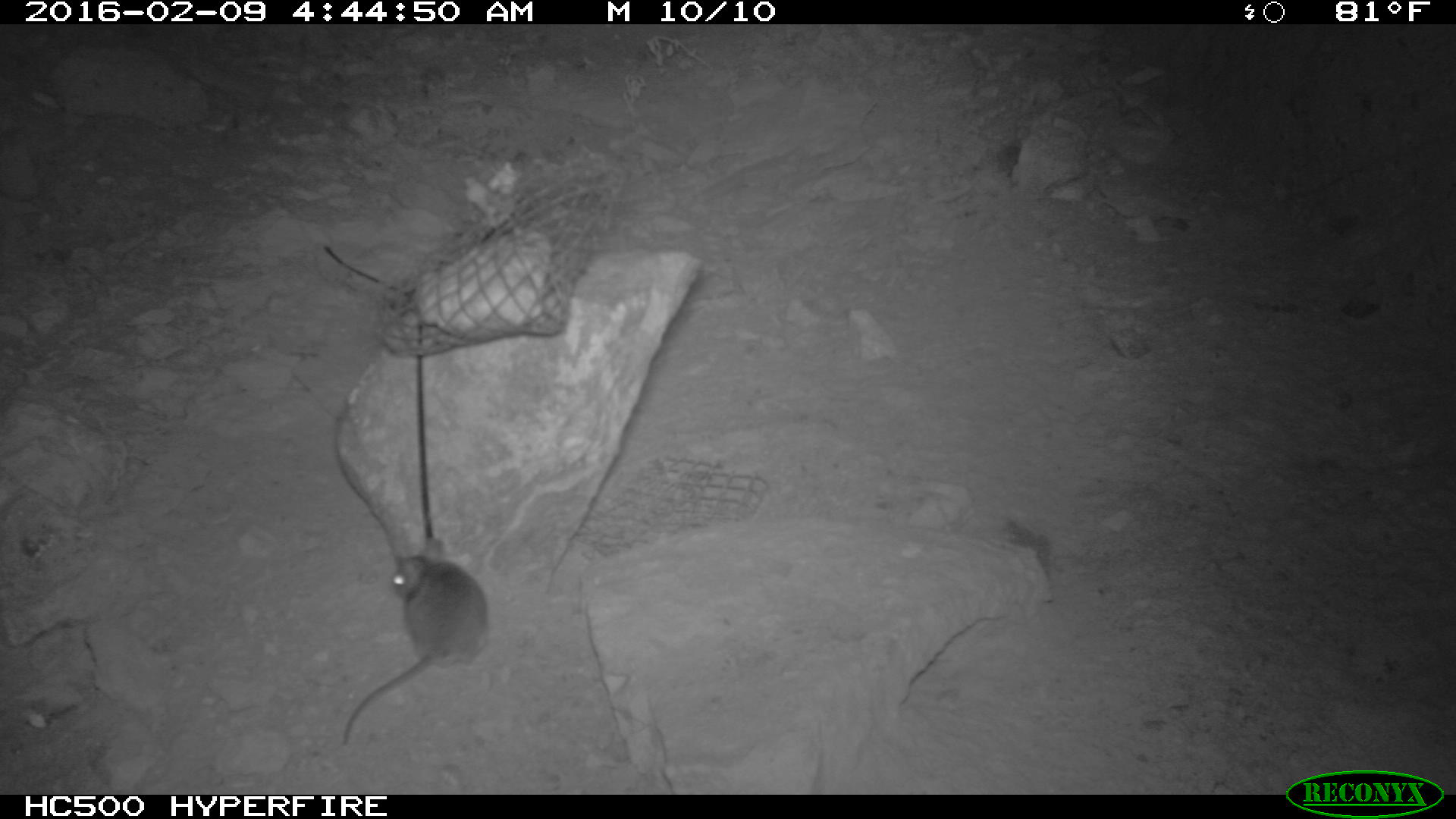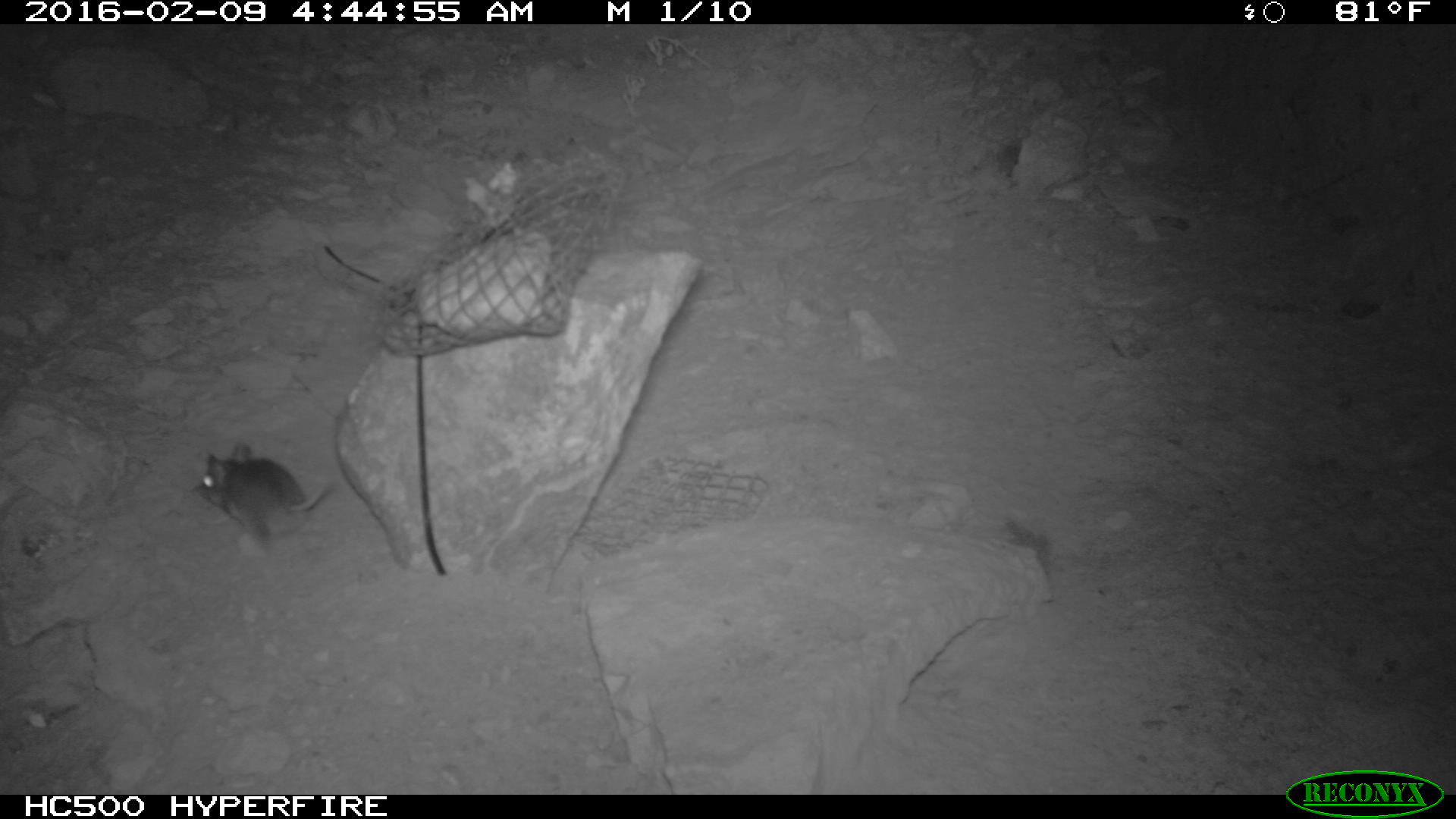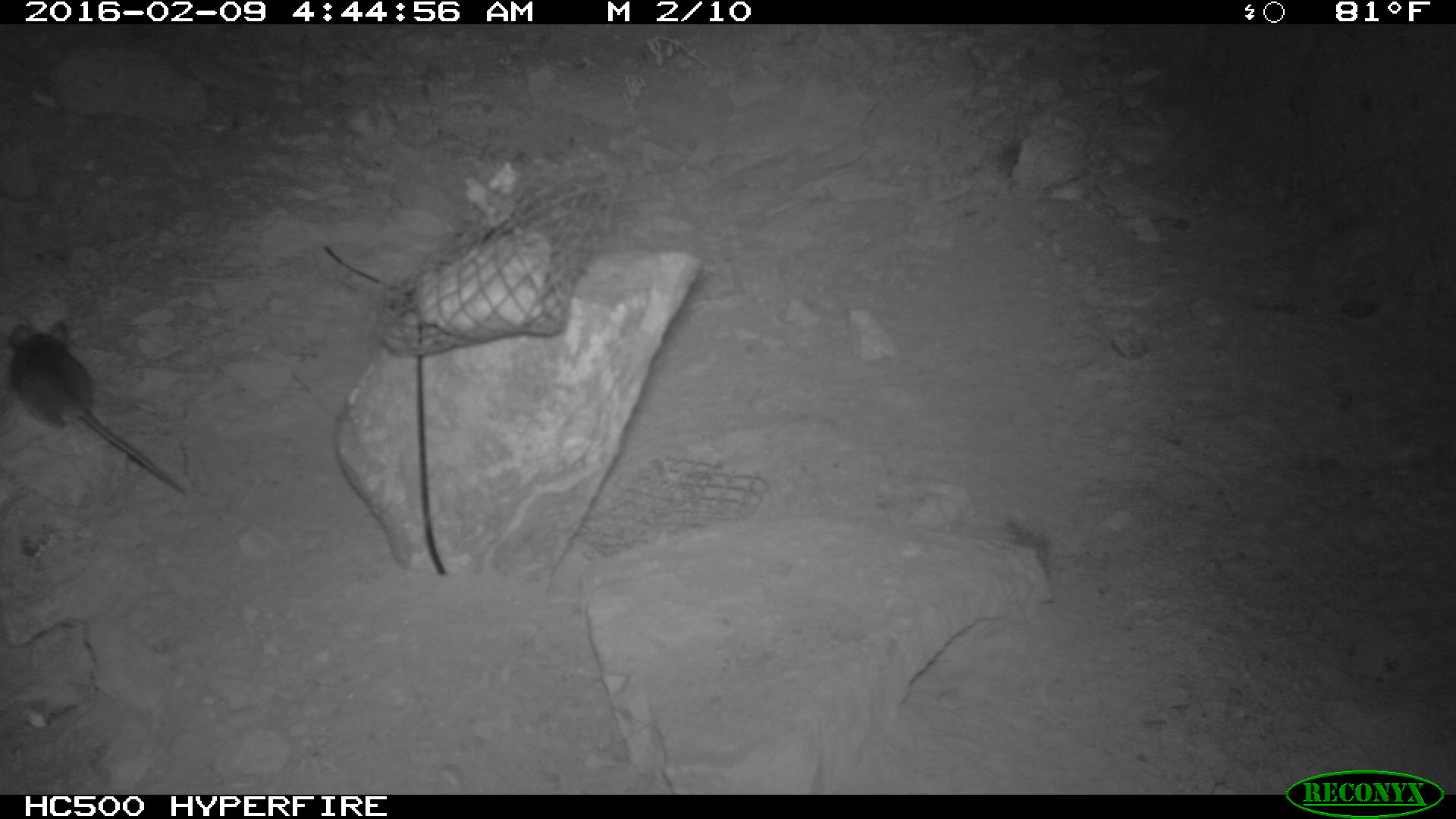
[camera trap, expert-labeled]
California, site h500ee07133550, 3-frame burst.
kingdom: Animalia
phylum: Chordata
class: Mammalia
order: Rodentia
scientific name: Rodentia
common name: rodent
Rodent (Rodentia).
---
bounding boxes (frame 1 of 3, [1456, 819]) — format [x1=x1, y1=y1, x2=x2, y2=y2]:
rodent: [x1=343, y1=539, x2=488, y2=746]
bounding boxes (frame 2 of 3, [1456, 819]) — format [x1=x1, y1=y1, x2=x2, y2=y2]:
rodent: [x1=197, y1=444, x2=327, y2=551]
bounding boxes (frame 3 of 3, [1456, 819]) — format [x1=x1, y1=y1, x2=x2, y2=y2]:
rodent: [x1=0, y1=308, x2=190, y2=496]